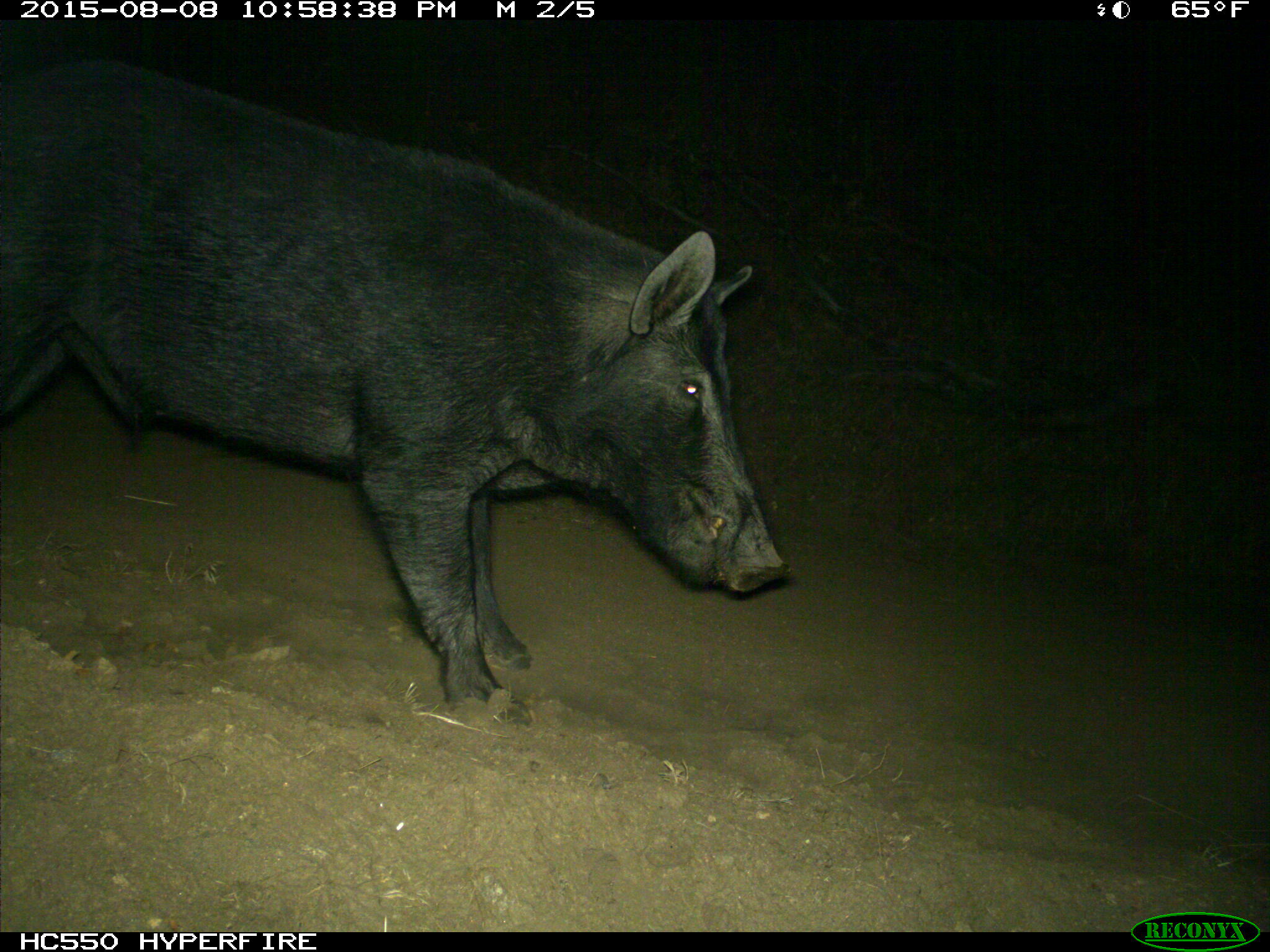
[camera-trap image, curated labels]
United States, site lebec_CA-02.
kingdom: Animalia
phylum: Chordata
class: Mammalia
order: Artiodactyla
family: Suidae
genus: Sus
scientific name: Sus scrofa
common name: wild boar